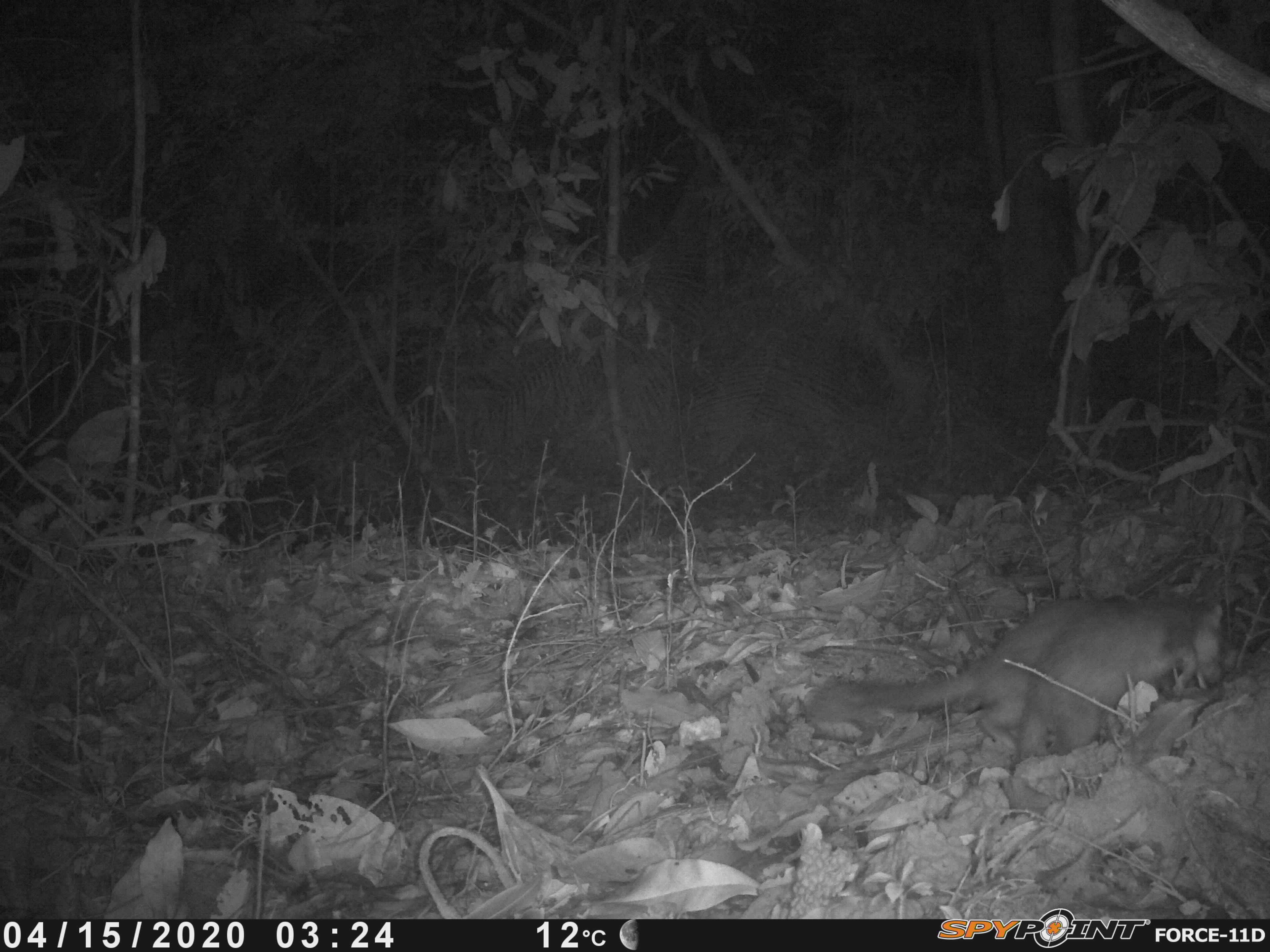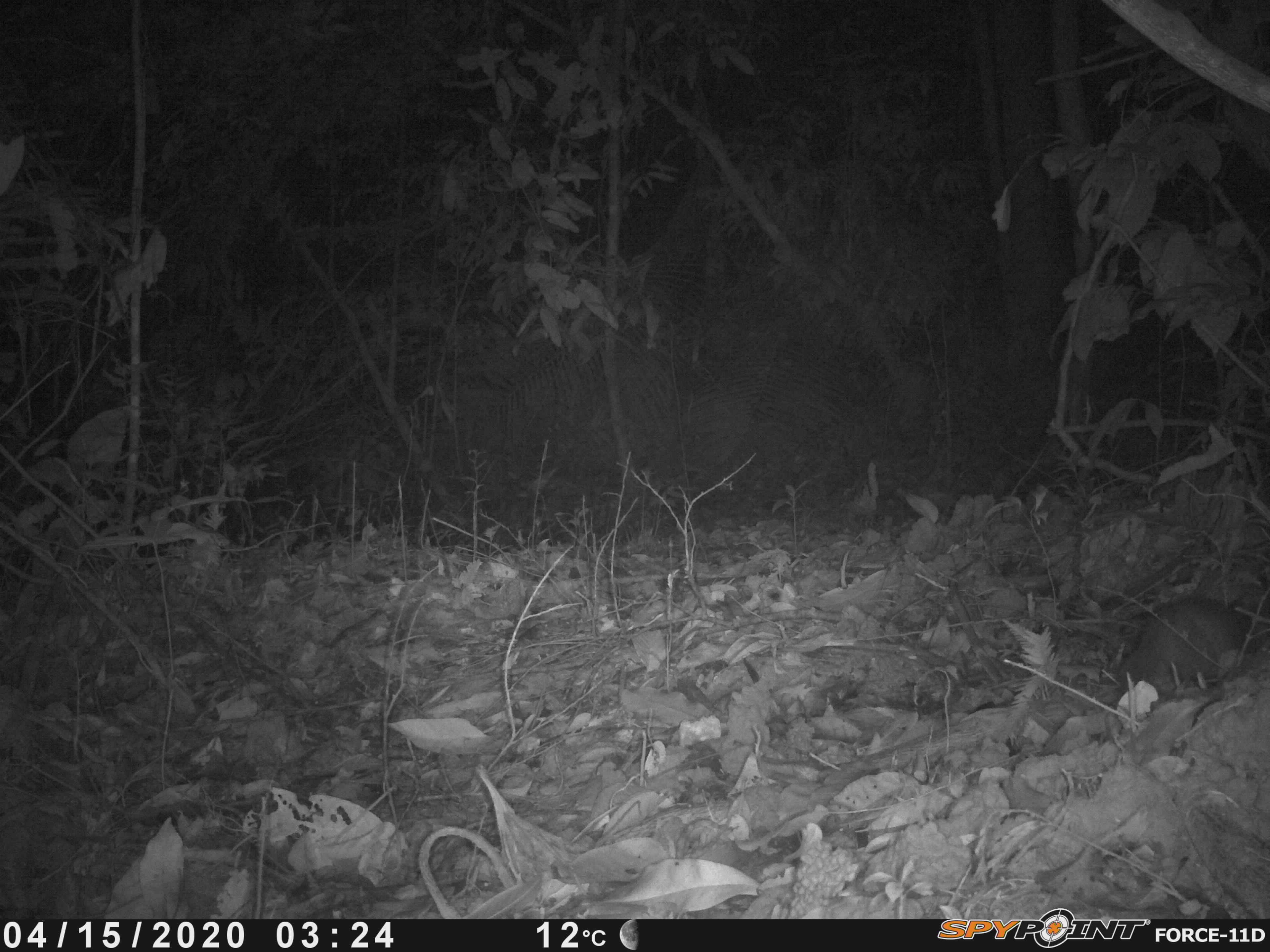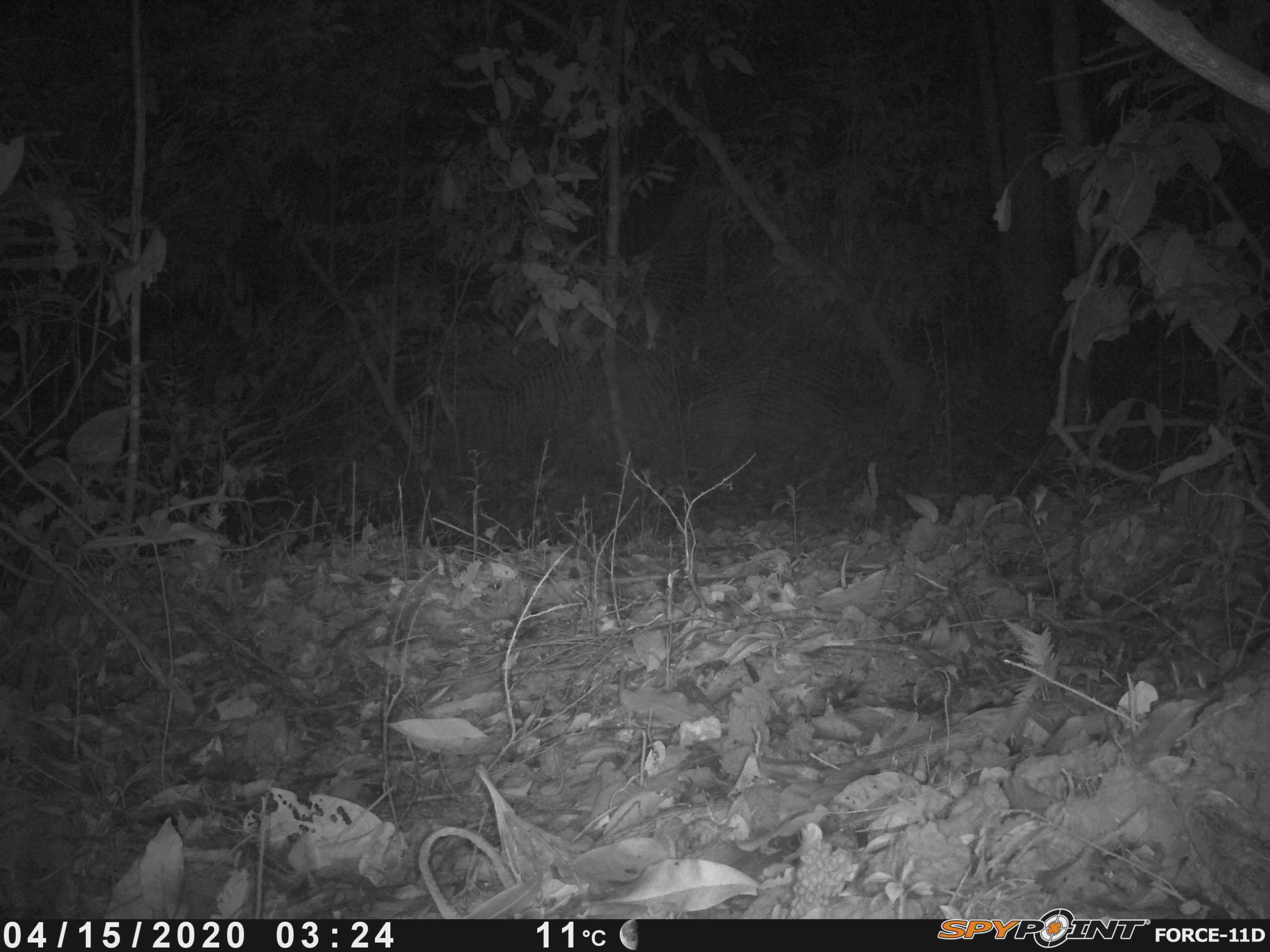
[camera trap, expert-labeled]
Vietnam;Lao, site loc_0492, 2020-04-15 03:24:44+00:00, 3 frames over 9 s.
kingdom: Animalia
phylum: Chordata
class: Mammalia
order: Carnivora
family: Mustelidae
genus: Melogale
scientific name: Melogale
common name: ferret badger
Ferret badger (Melogale). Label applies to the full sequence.